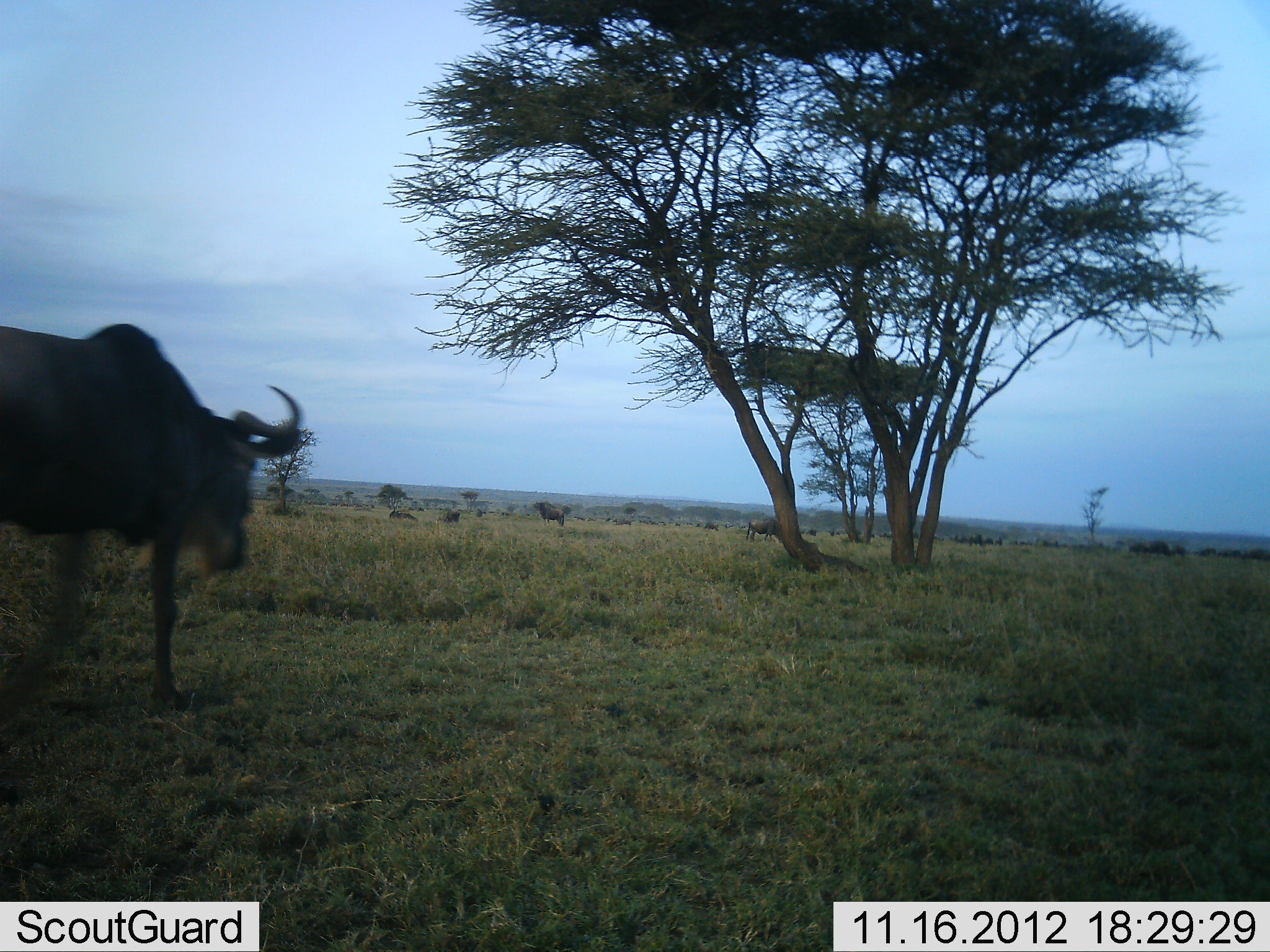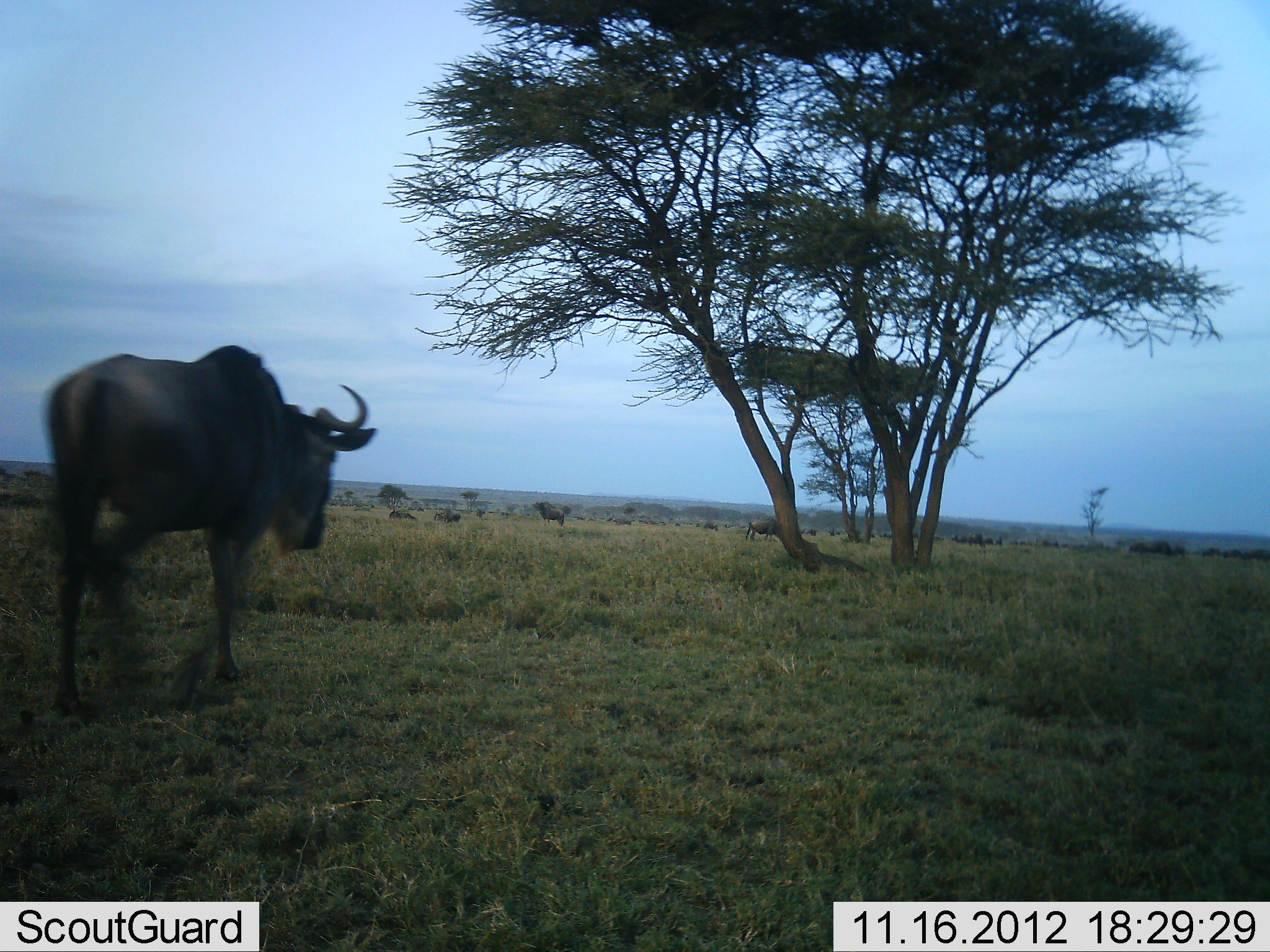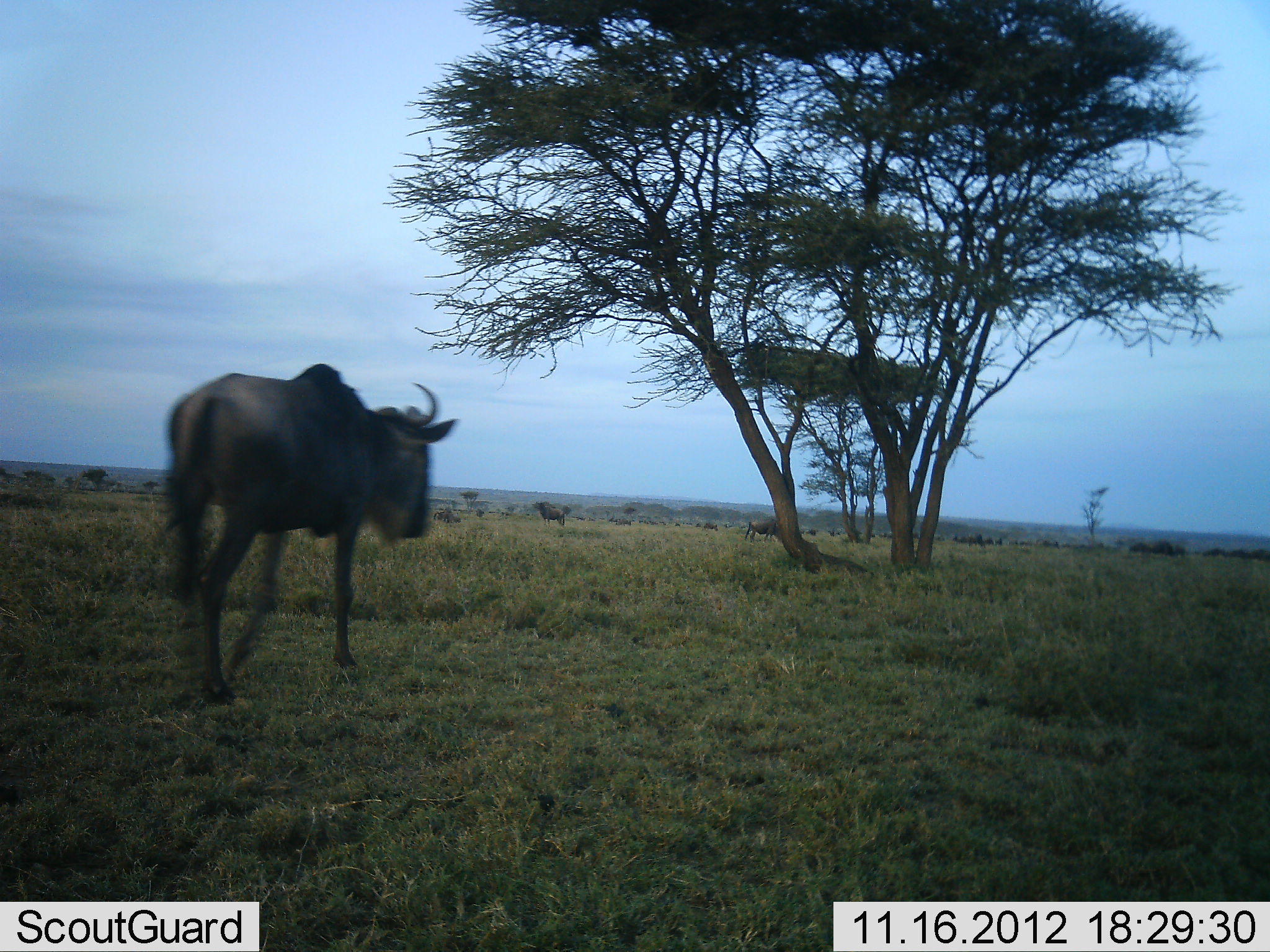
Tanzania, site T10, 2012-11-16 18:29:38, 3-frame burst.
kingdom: Animalia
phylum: Chordata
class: Mammalia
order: Artiodactyla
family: Bovidae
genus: Connochaetes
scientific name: Connochaetes taurinus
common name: blue wildebeest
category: wildebeest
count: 11-50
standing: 40%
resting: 0%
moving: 70%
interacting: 0%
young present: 0%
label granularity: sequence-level